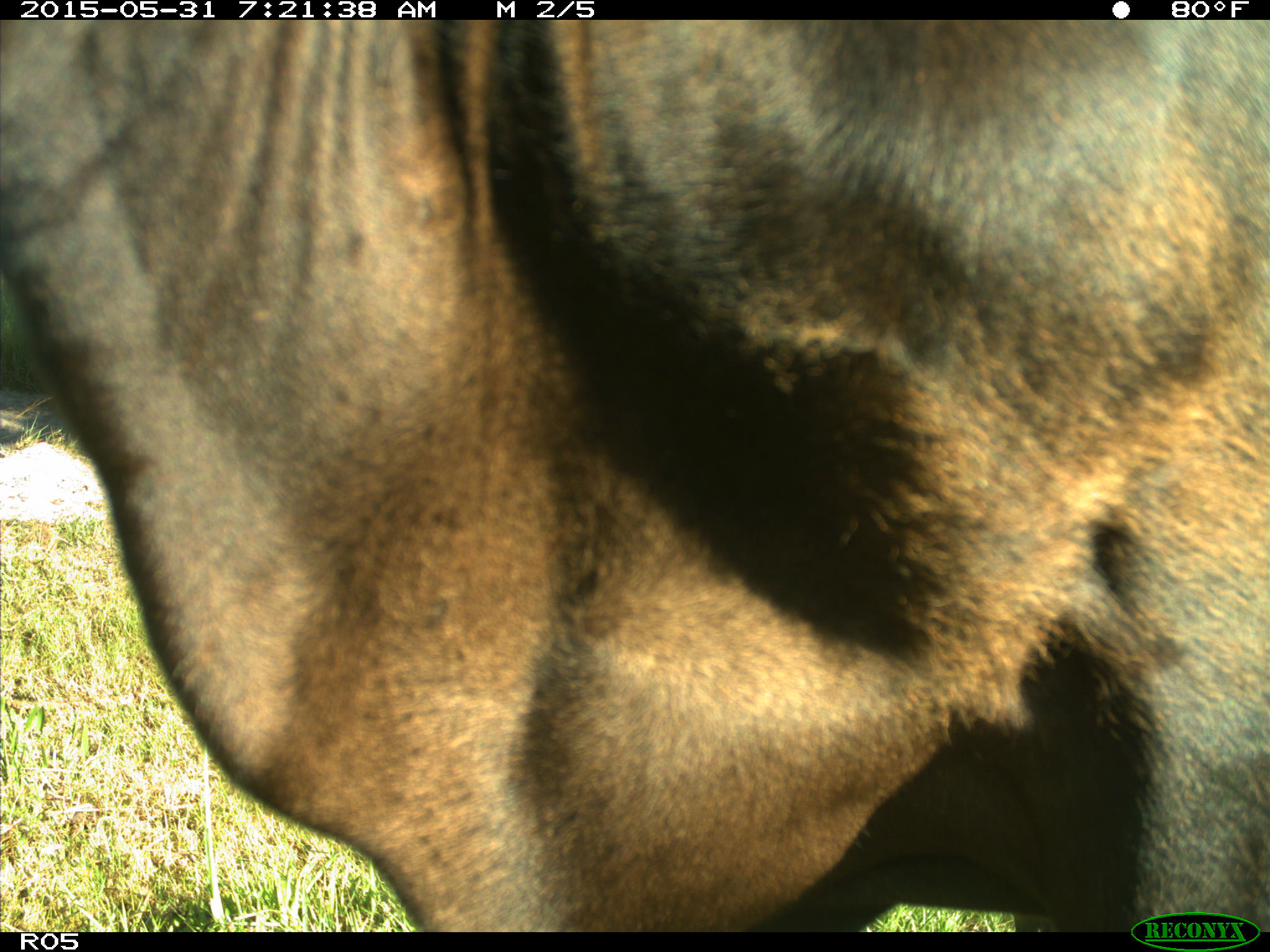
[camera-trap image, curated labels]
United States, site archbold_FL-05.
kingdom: Animalia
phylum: Chordata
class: Mammalia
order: Artiodactyla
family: Bovidae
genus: Bos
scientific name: Bos taurus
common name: domestic cow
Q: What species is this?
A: Bos taurus (domestic cow).